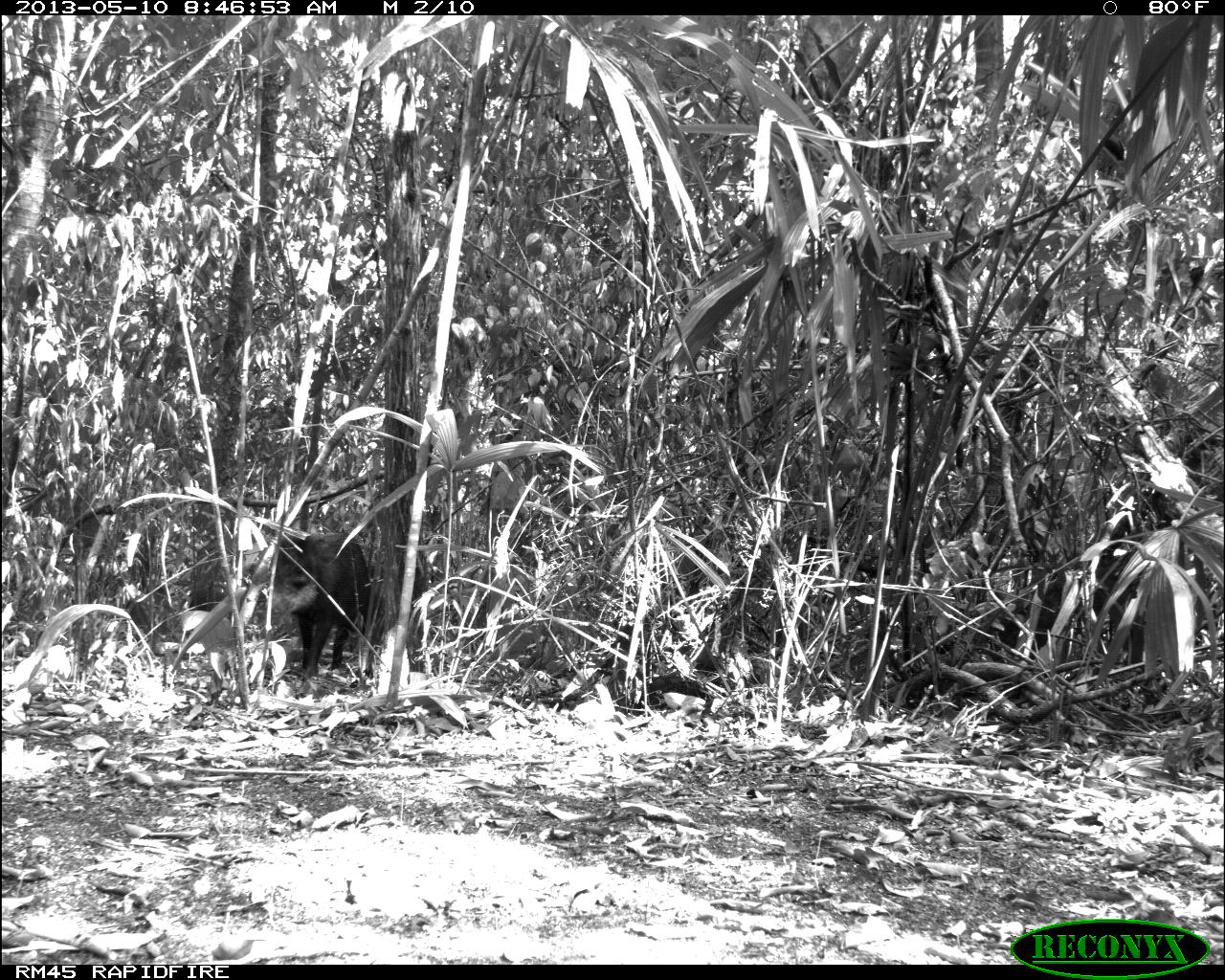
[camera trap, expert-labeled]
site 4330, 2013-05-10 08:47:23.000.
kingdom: Animalia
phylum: Chordata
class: Mammalia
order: Artiodactyla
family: Tayassuidae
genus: Tayassu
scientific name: Tayassu pecari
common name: white-lipped peccary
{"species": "Tayassu pecari (white-lipped peccary)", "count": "3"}